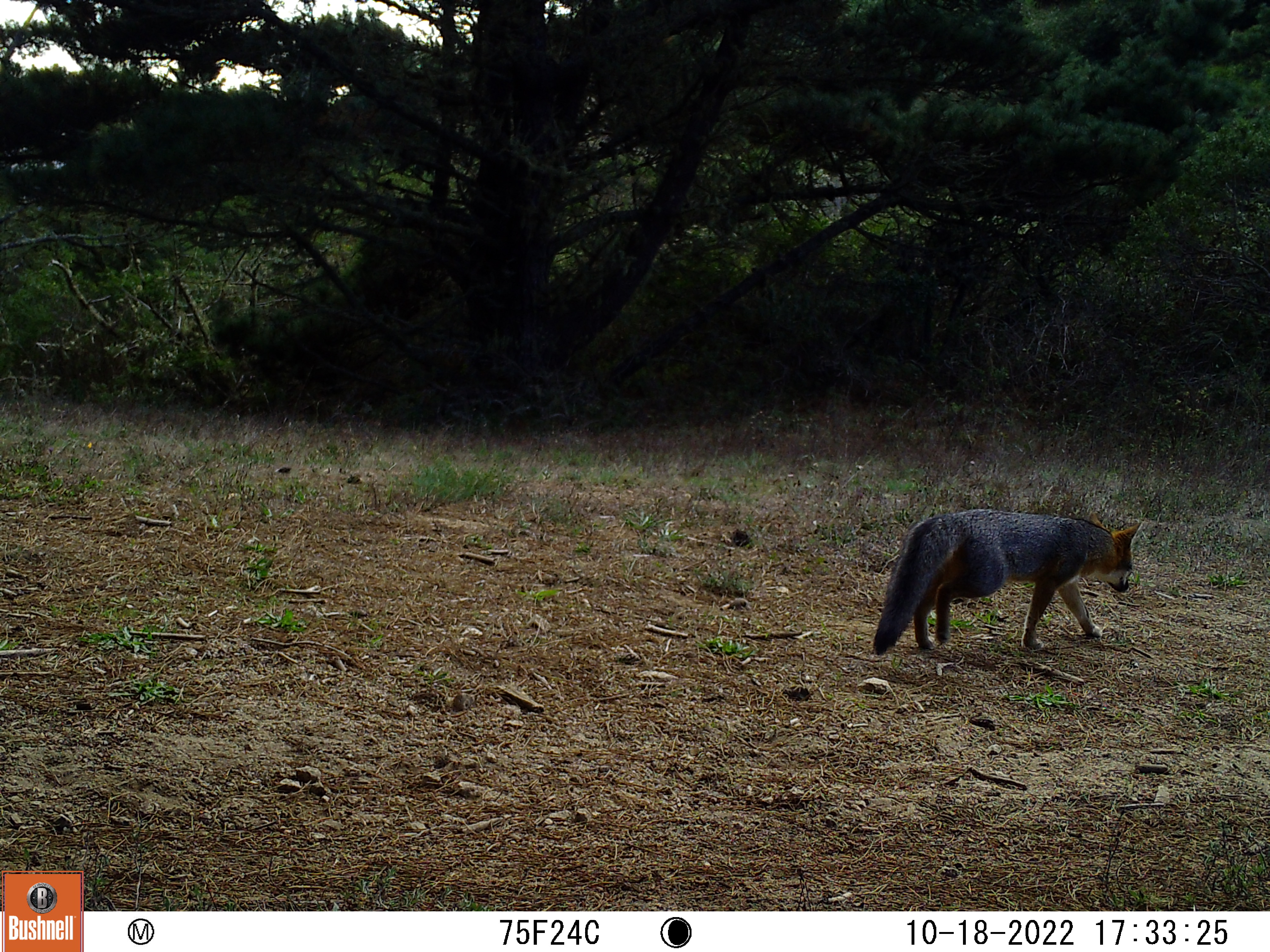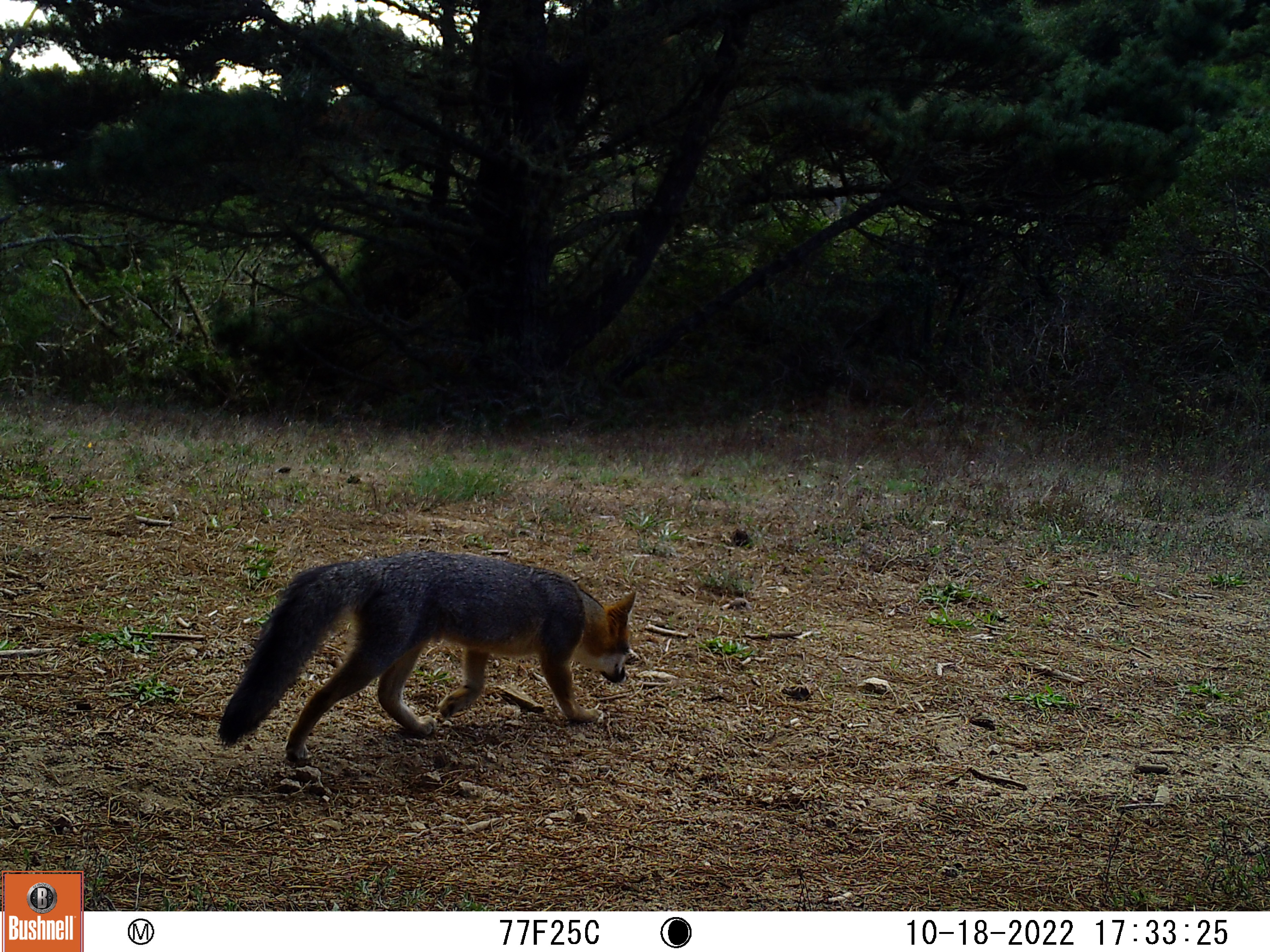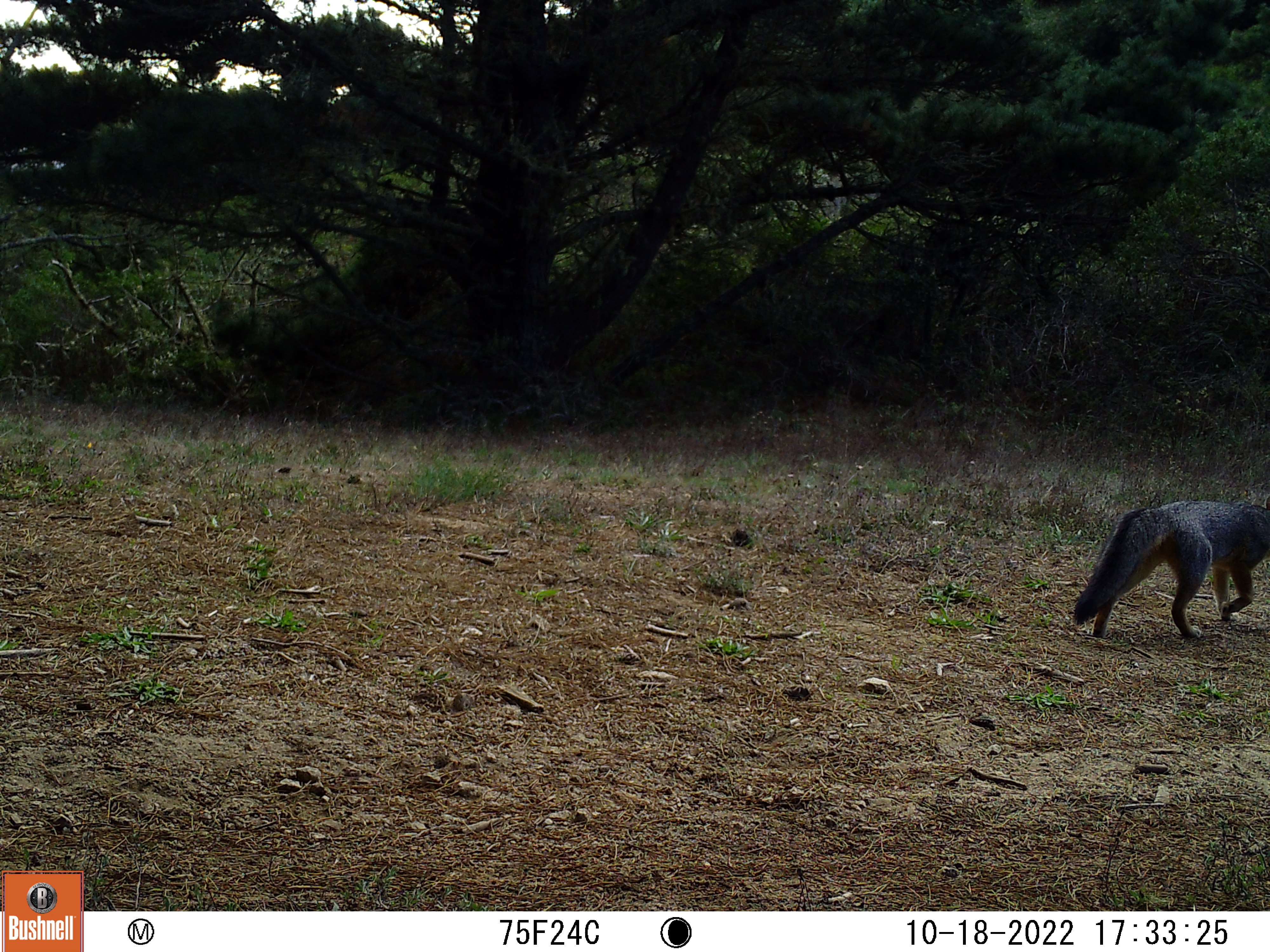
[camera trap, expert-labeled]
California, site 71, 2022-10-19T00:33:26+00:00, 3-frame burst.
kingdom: Animalia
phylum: Chordata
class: Mammalia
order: Carnivora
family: Canidae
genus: Urocyon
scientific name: Urocyon cinereoargenteus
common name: gray fox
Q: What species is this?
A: Gray fox (Urocyon cinereoargenteus).